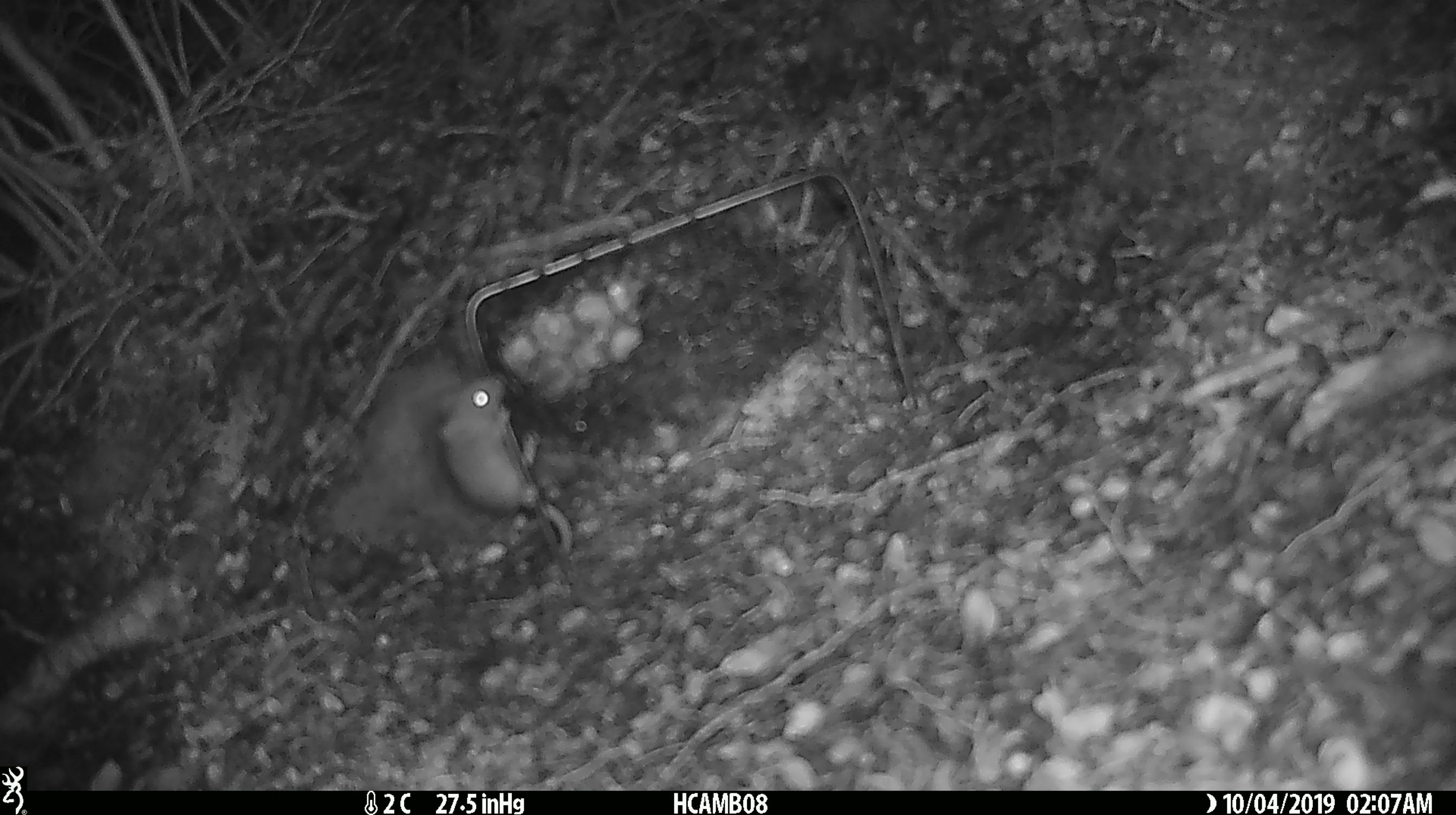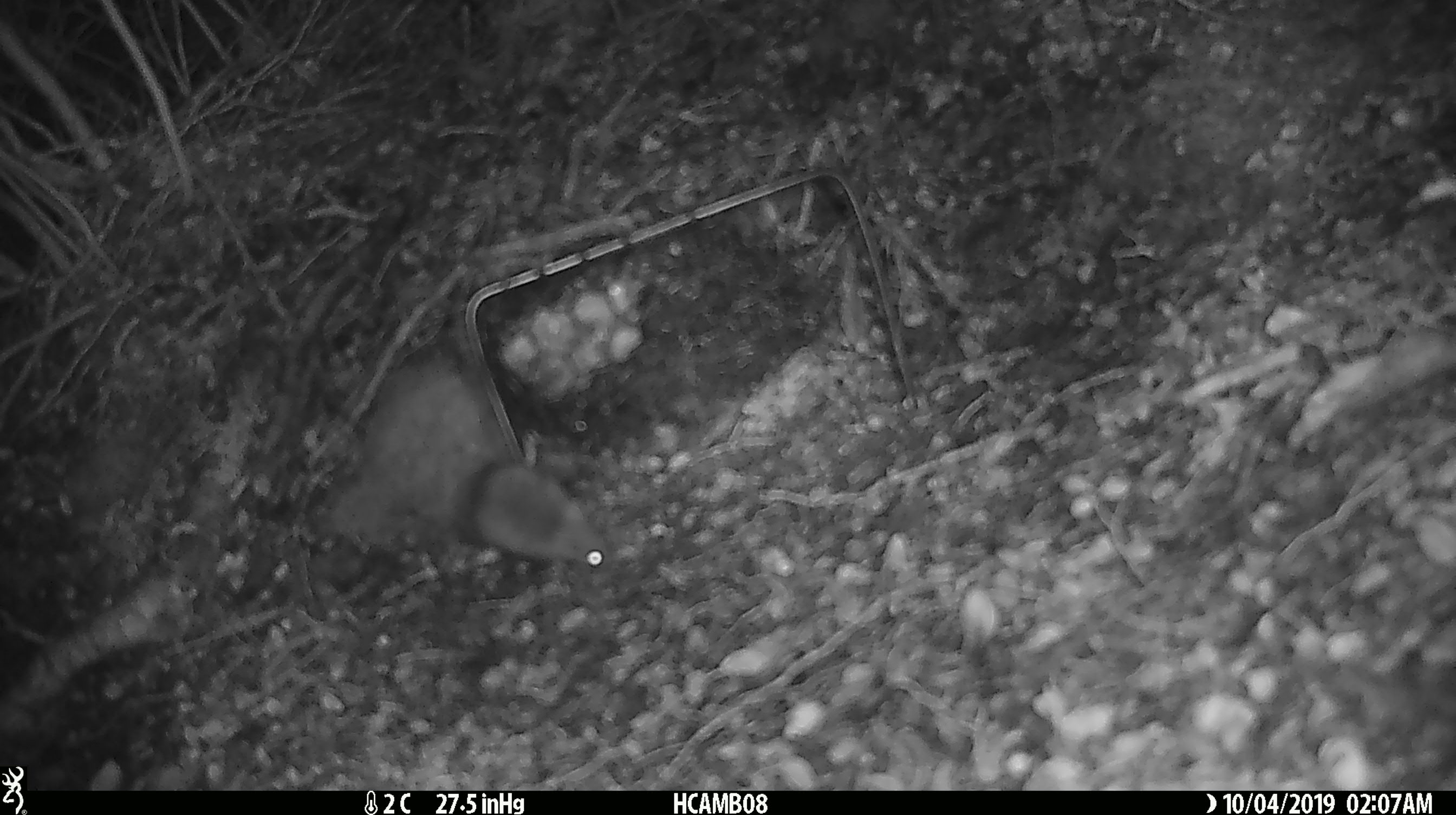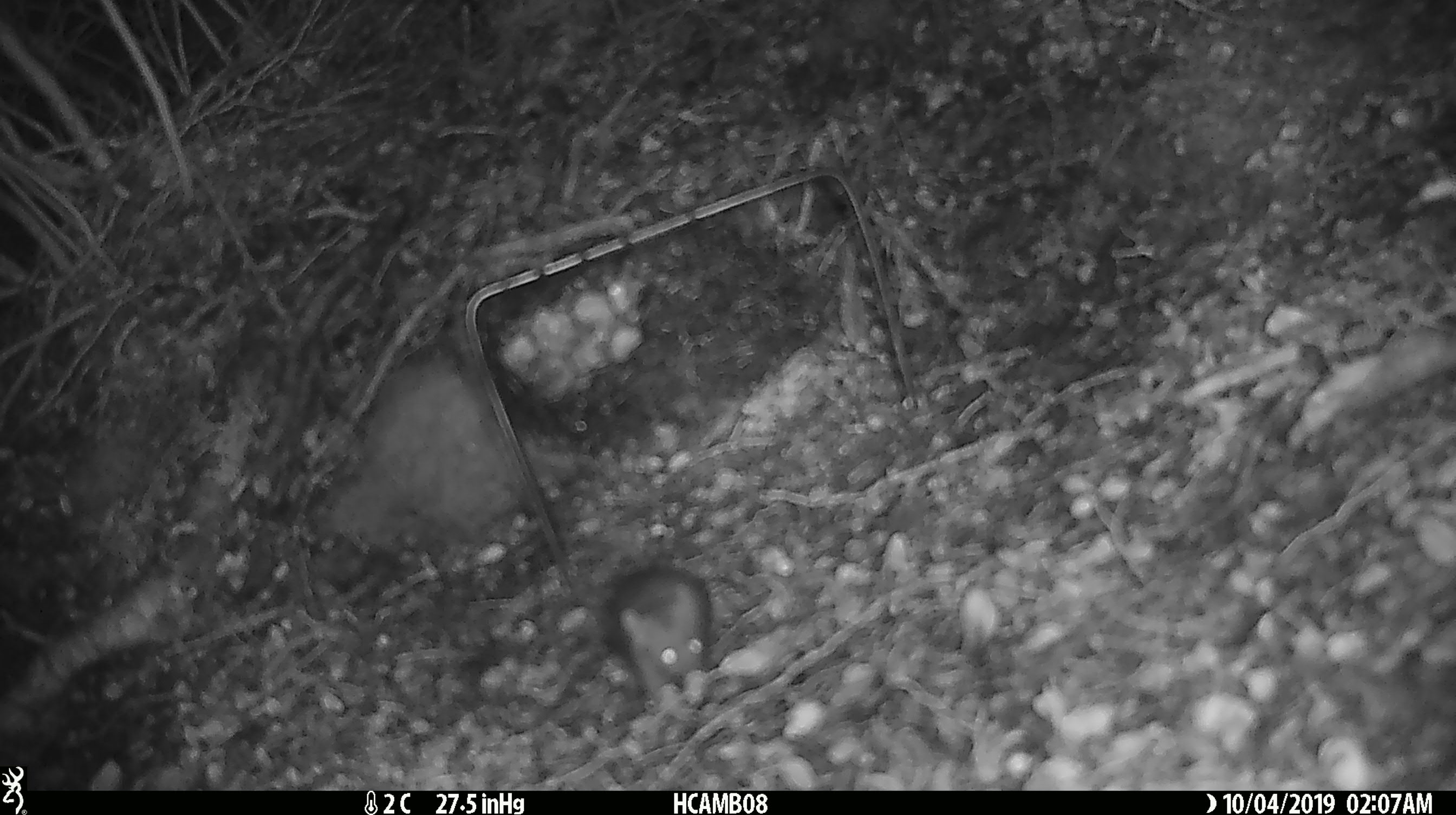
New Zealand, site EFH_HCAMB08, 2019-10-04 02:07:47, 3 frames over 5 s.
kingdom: Animalia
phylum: Chordata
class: Mammalia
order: Rodentia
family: Muridae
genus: Mus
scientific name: Mus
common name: mouse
Mouse (Mus).